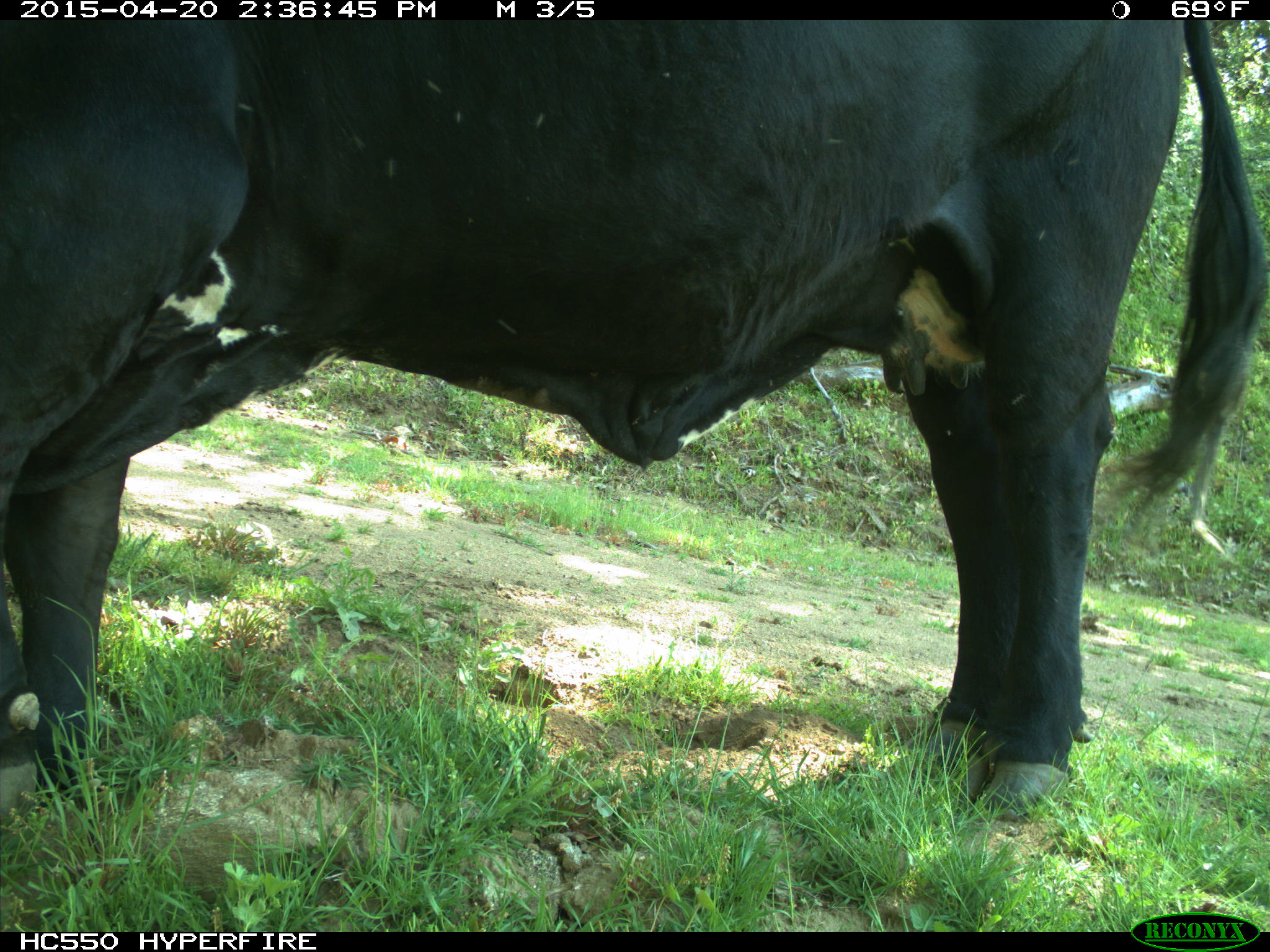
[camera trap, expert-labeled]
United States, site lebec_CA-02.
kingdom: Animalia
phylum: Chordata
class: Mammalia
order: Artiodactyla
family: Bovidae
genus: Bos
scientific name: Bos taurus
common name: domestic cow